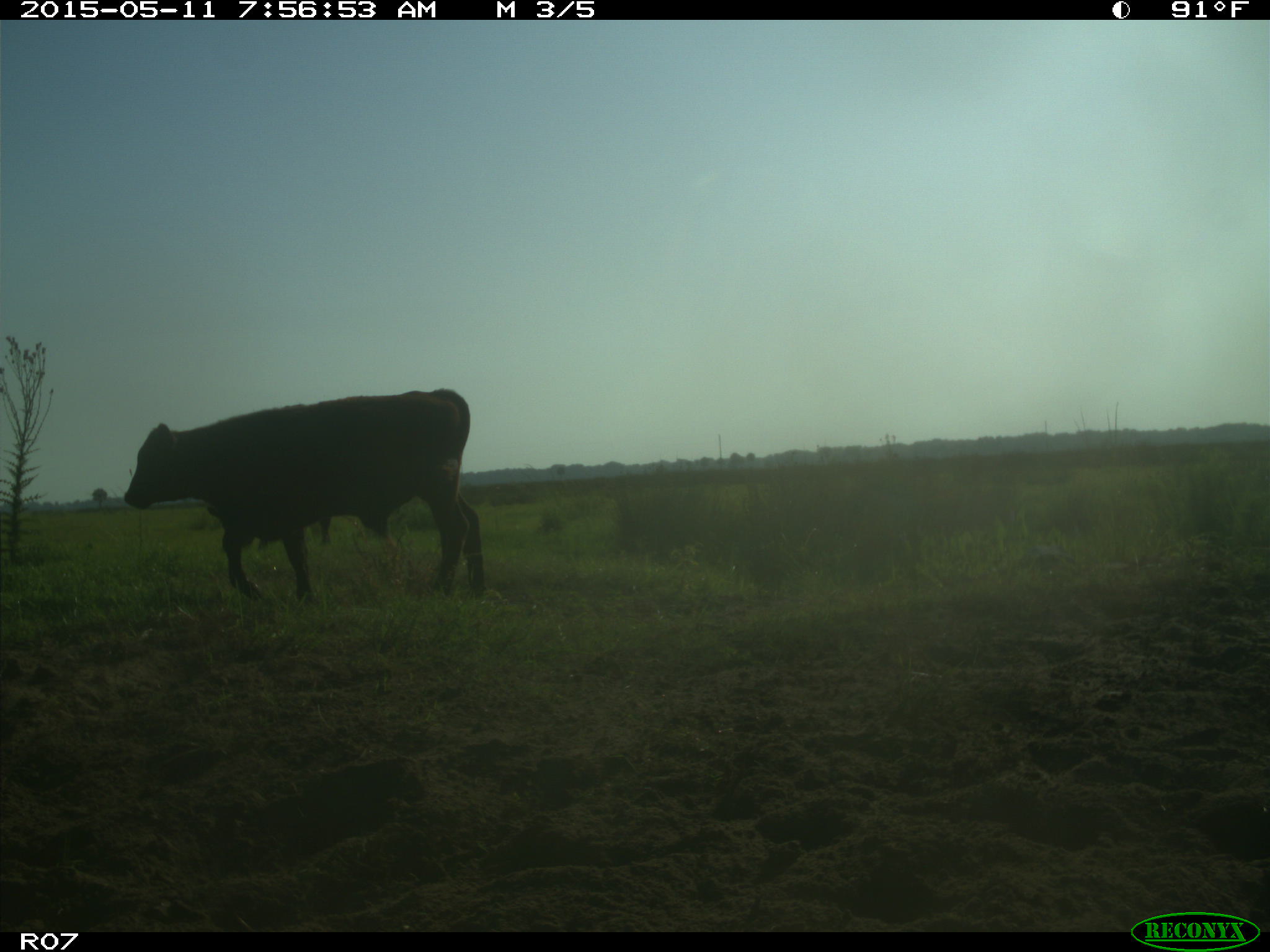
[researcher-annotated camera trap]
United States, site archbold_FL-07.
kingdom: Animalia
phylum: Chordata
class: Mammalia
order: Artiodactyla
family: Bovidae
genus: Bos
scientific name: Bos taurus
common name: domestic cow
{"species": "Bos taurus (domestic cow)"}